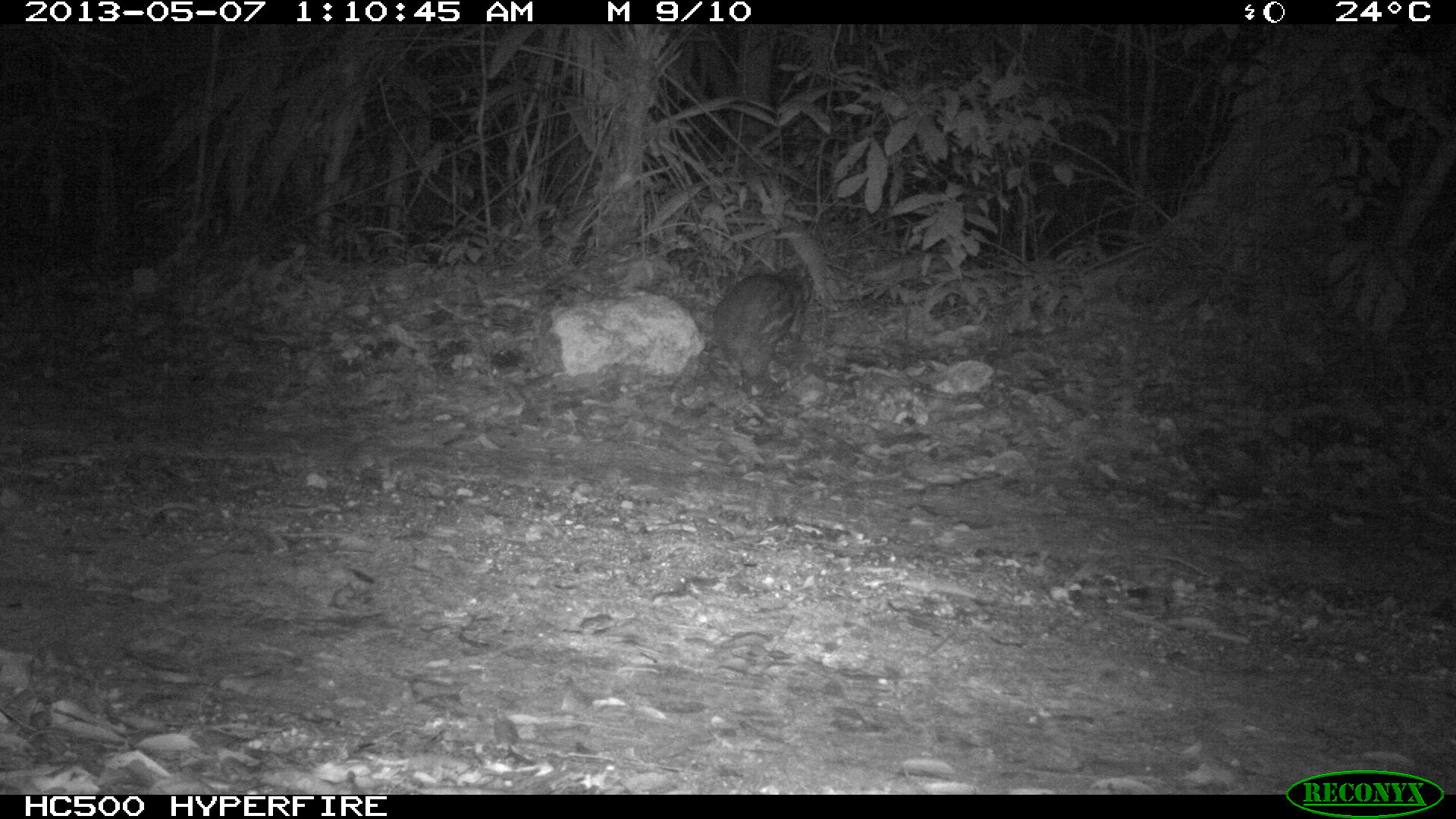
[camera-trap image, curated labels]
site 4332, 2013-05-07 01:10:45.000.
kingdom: Animalia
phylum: Chordata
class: Mammalia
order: Rodentia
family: Cuniculidae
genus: Cuniculus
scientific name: Cuniculus paca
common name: lowland paca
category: agouti paca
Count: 1.